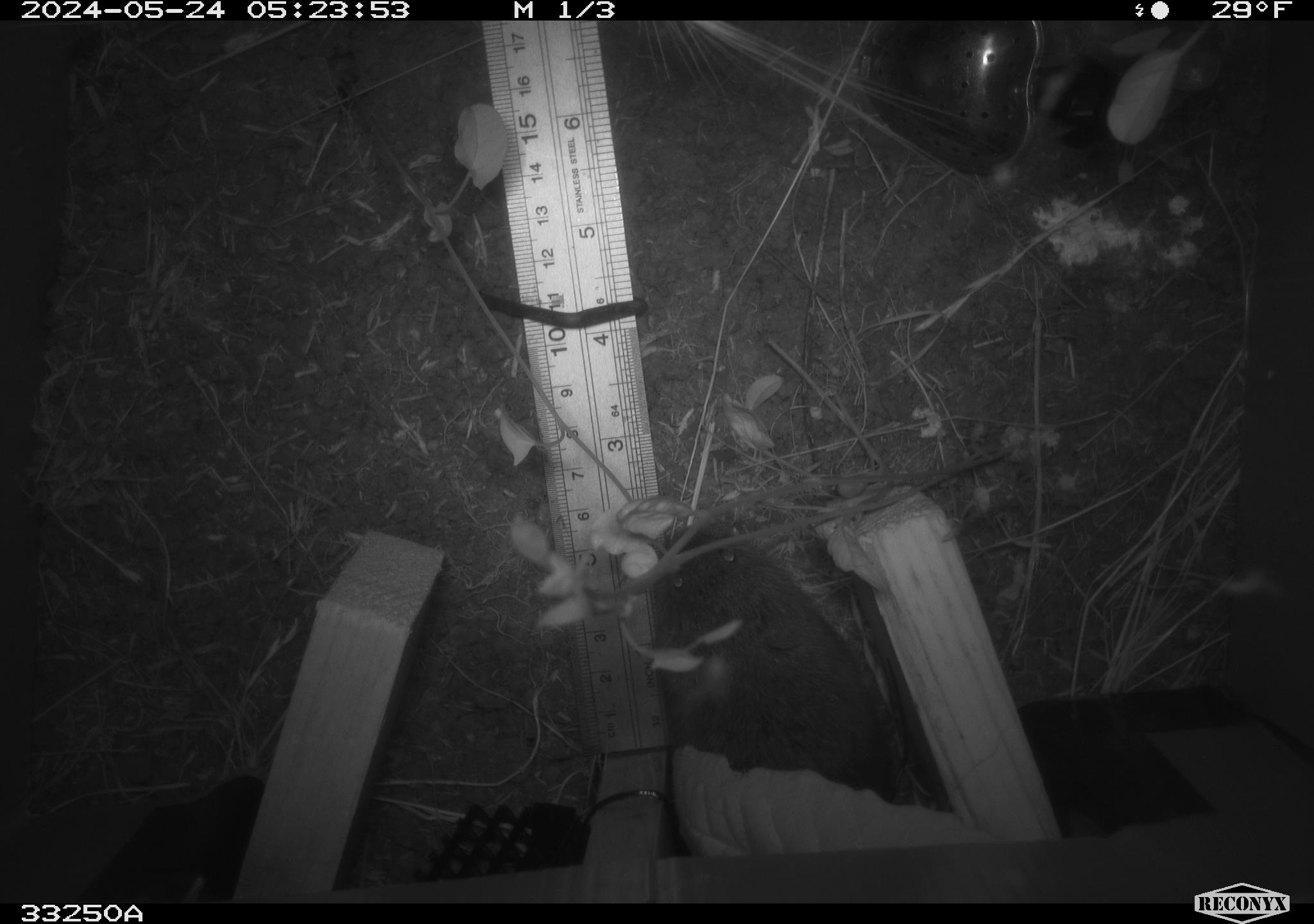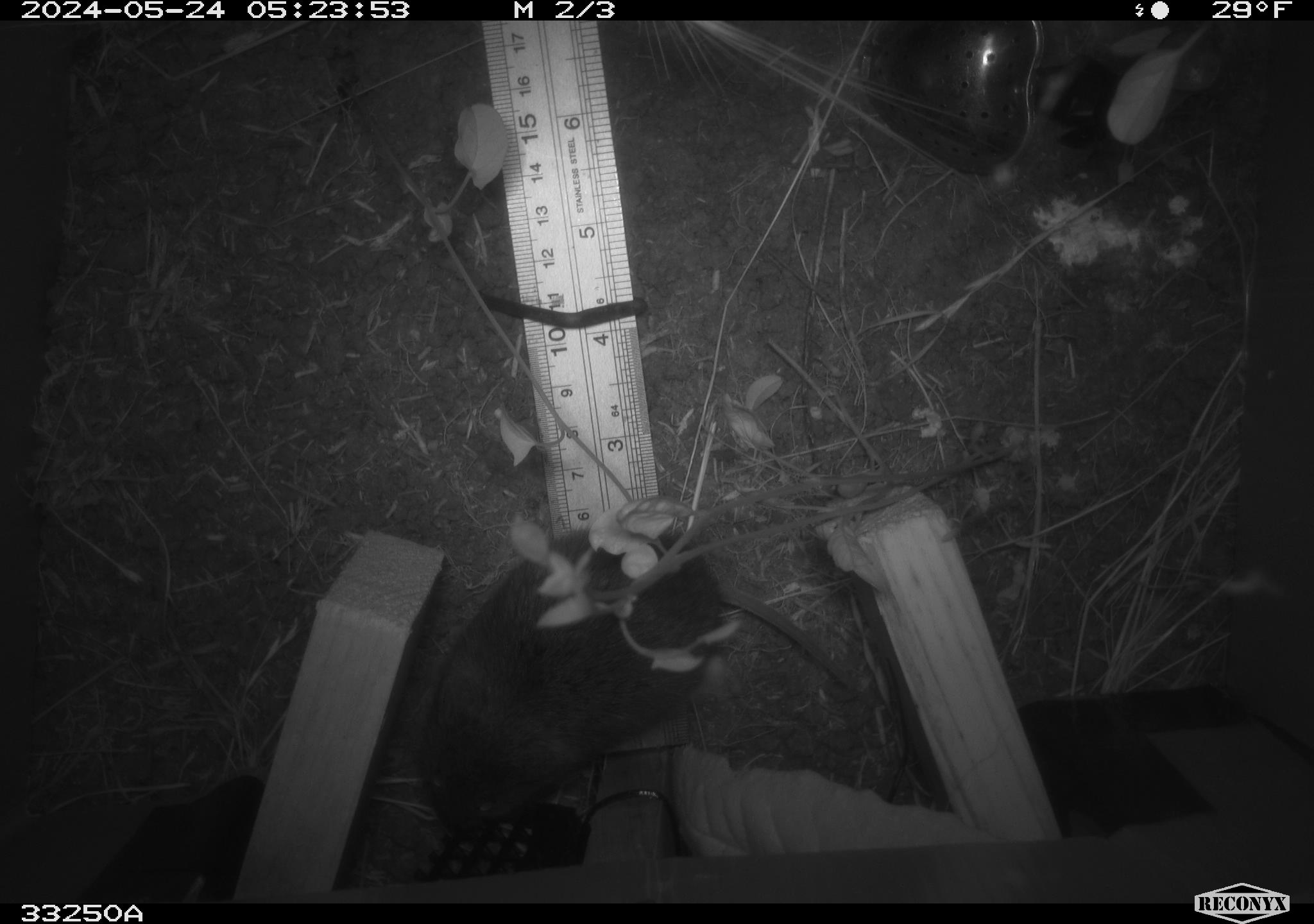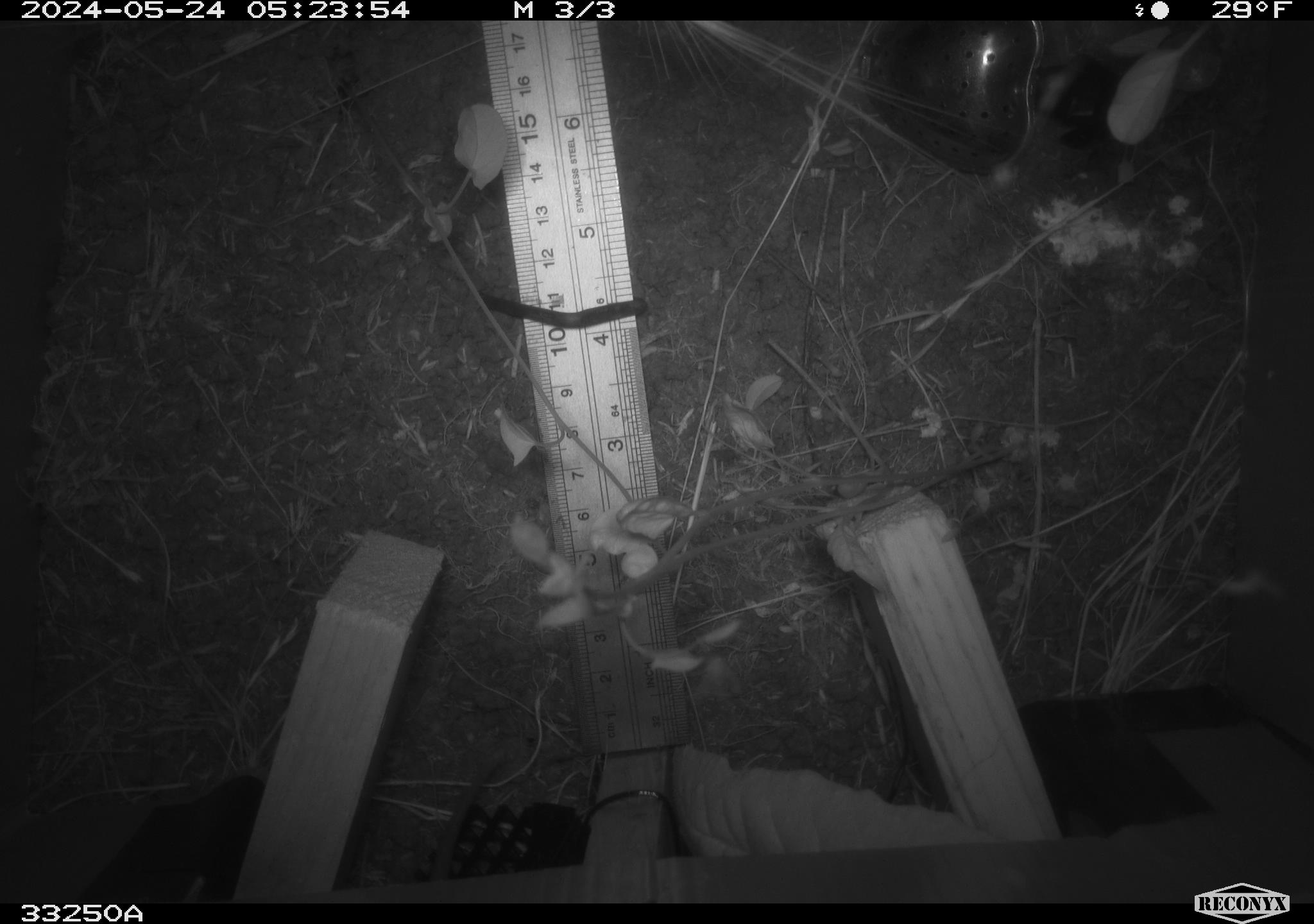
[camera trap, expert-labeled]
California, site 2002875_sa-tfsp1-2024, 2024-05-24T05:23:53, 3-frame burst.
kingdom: Animalia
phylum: Chordata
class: Mammalia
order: Rodentia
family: Cricetidae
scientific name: Arvicolinae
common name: voles, lemmings, and muskrats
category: arvicolinae subfamily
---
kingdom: Animalia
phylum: Chordata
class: Mammalia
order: Rodentia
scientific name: Rodentia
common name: rodent